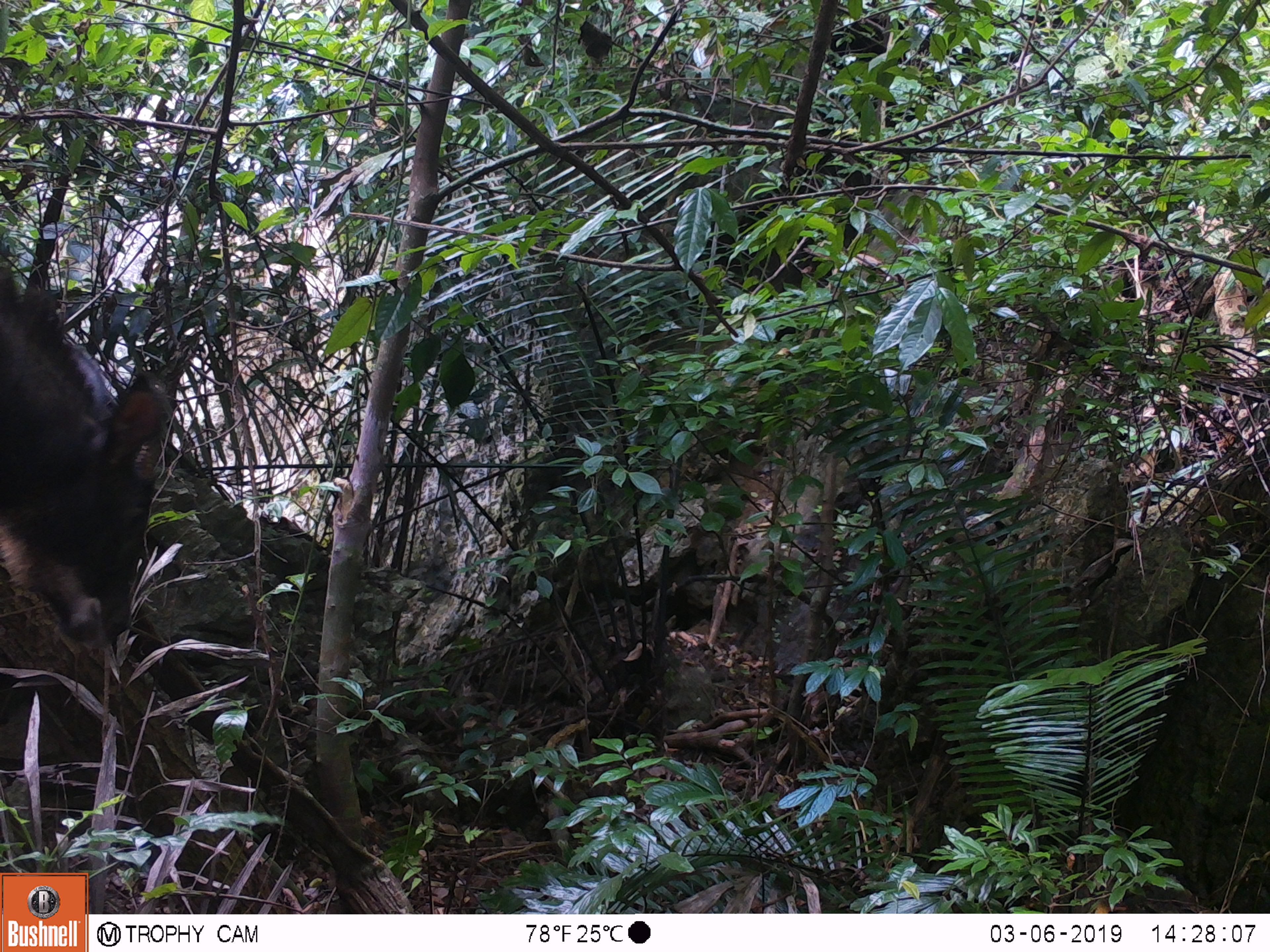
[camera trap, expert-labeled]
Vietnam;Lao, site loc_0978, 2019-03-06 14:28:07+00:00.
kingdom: Animalia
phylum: Chordata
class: Mammalia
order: Artiodactyla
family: Bovidae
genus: Capricornis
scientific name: Capricornis sumatraensis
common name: chinese serow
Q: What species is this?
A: Chinese serow (Capricornis sumatraensis).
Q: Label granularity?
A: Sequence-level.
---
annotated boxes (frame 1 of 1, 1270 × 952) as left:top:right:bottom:
chinese serow: 0:248:167:643